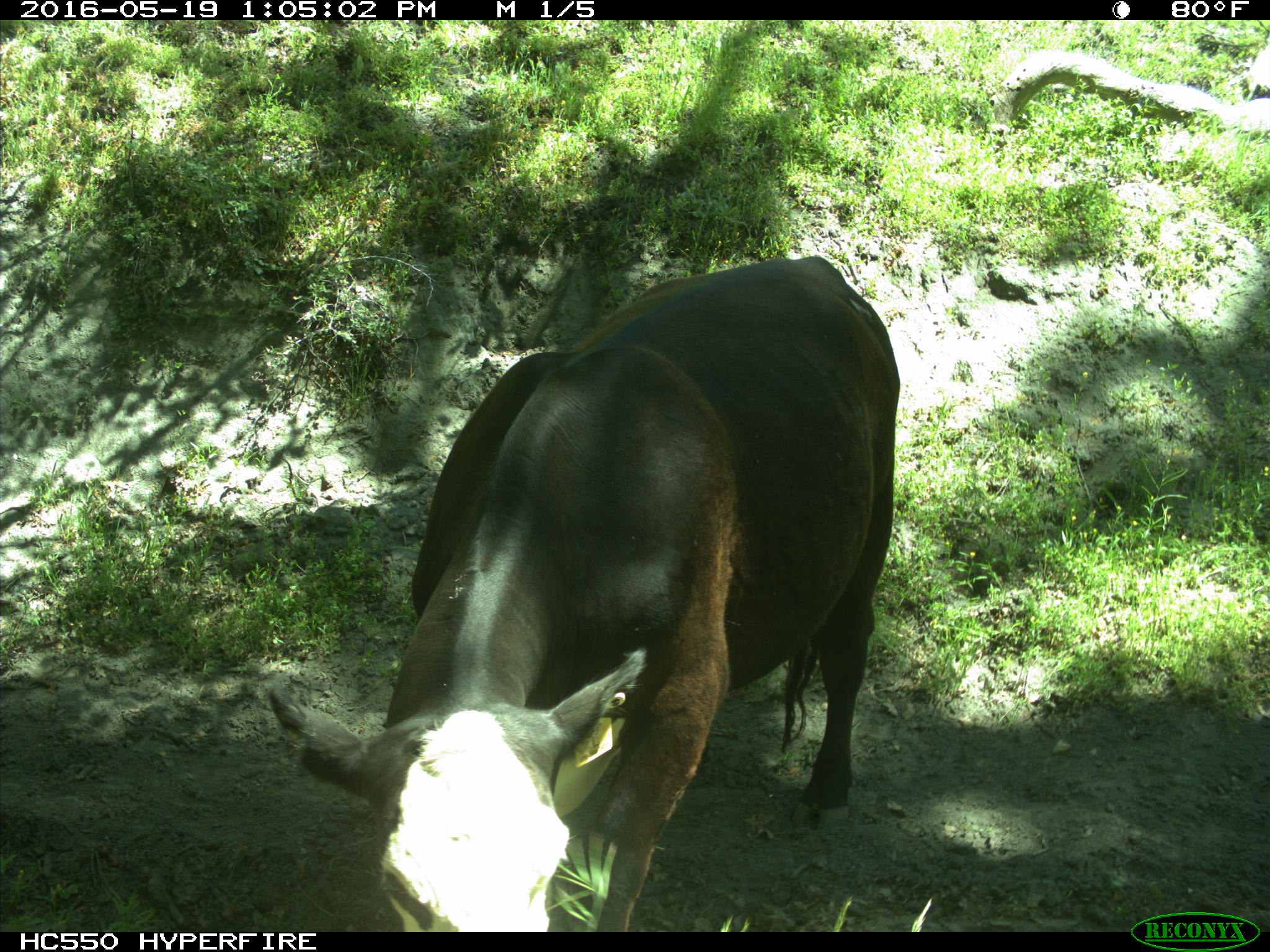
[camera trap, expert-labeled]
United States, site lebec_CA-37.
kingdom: Animalia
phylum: Chordata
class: Mammalia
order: Artiodactyla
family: Bovidae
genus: Bos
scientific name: Bos taurus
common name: domestic cow